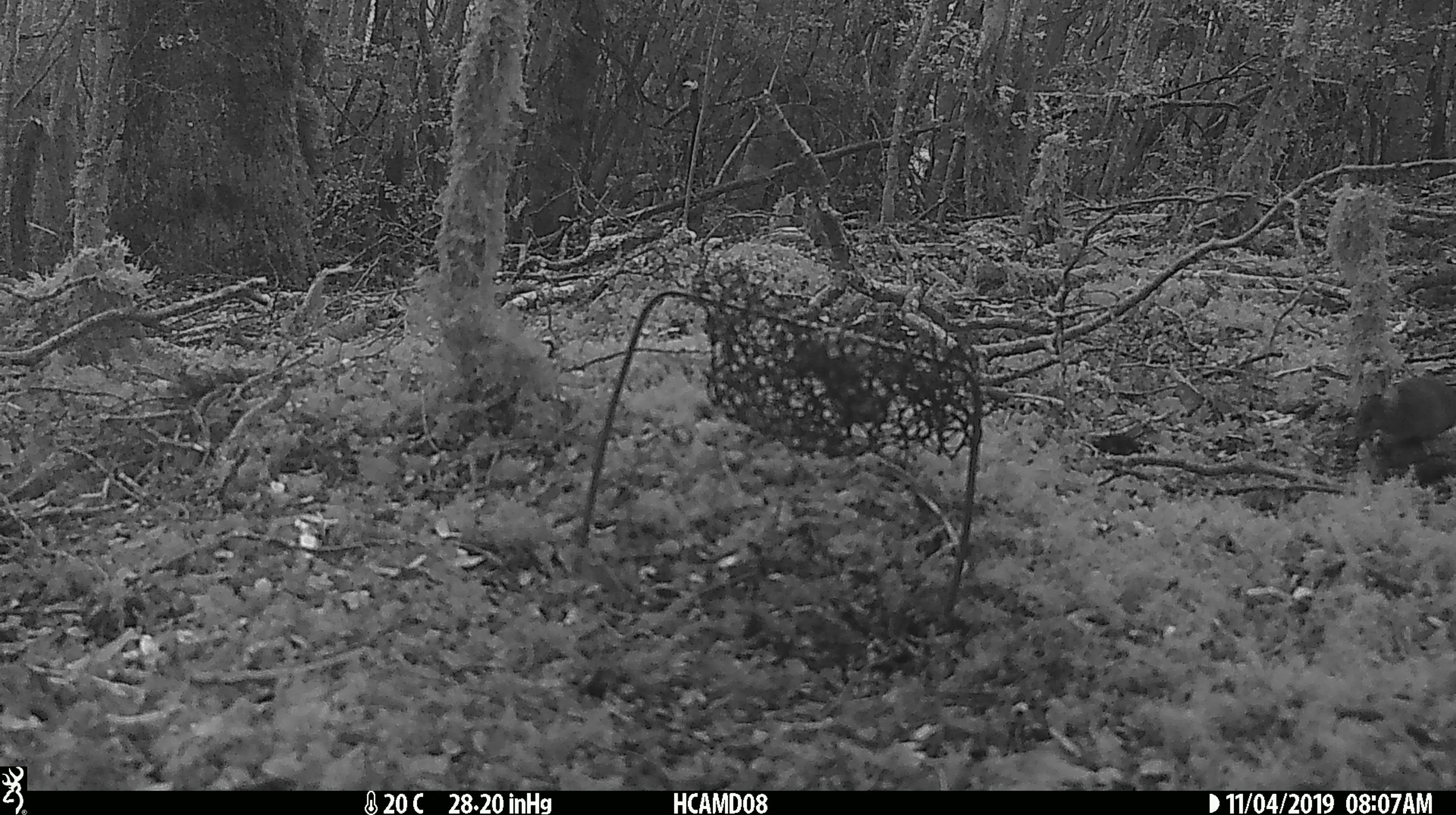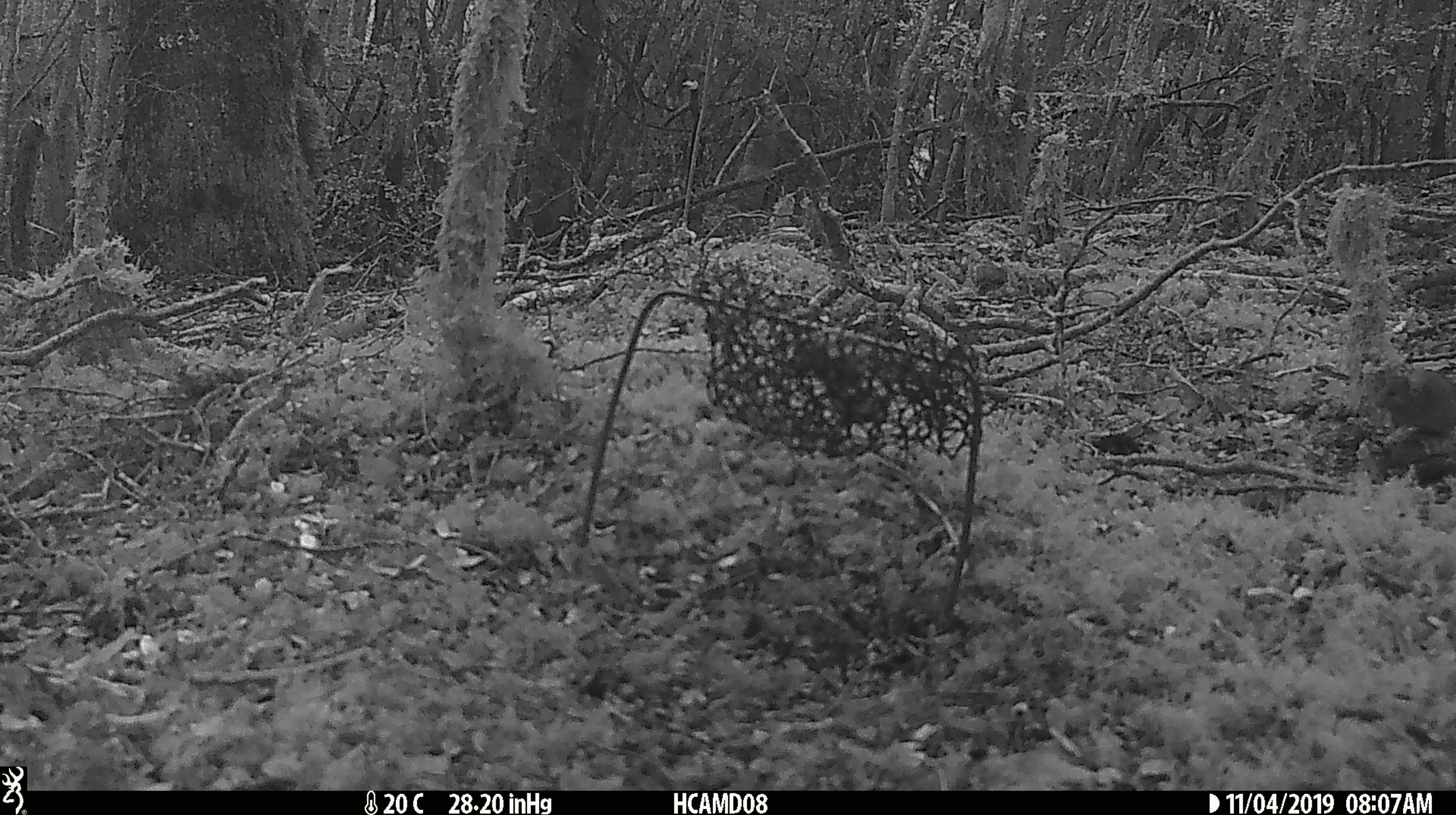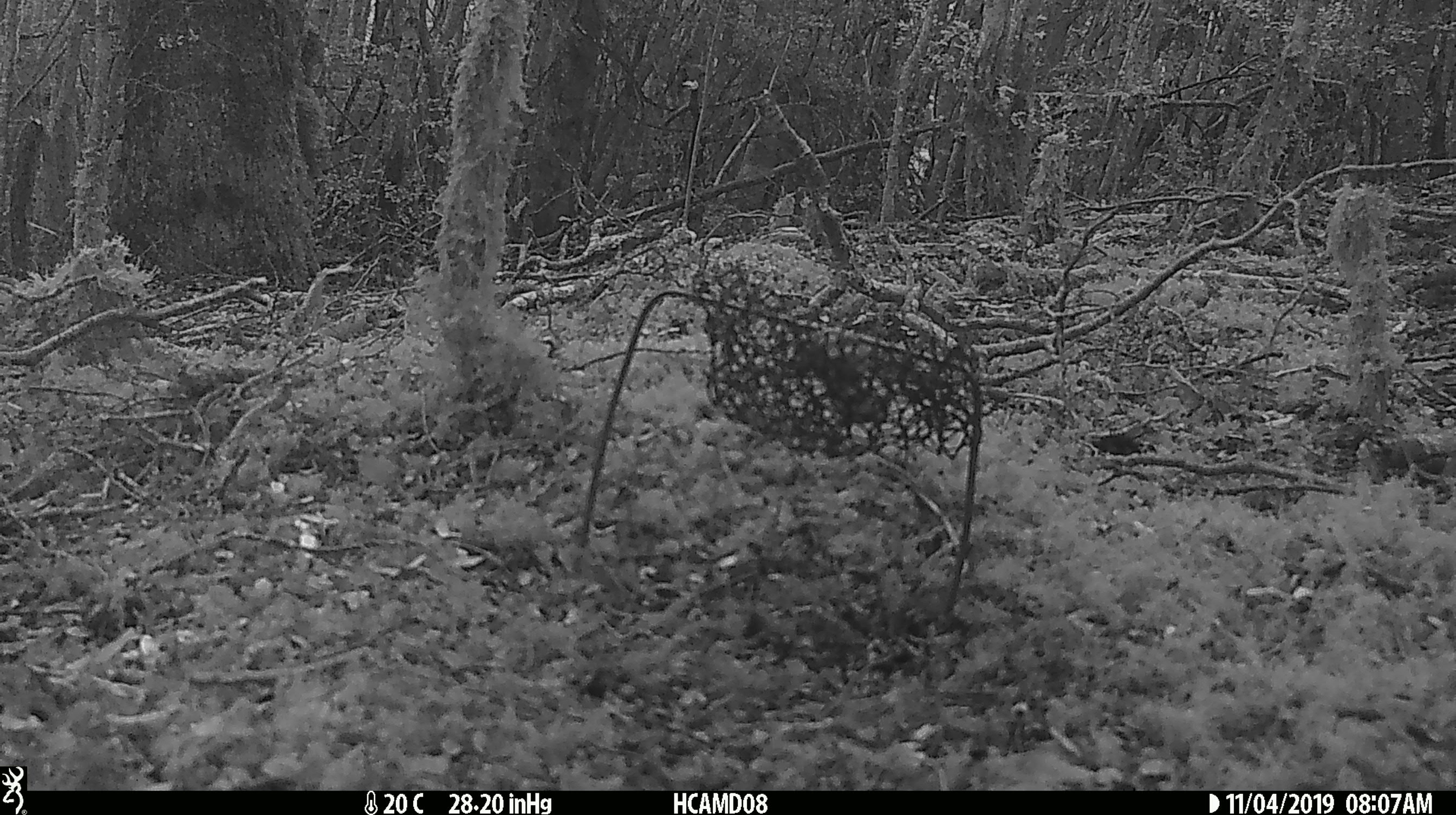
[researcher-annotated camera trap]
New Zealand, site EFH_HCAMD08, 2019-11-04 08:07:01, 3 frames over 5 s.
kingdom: Animalia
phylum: Chordata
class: Mammalia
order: Rodentia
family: Muridae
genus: Mus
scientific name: Mus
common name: mouse